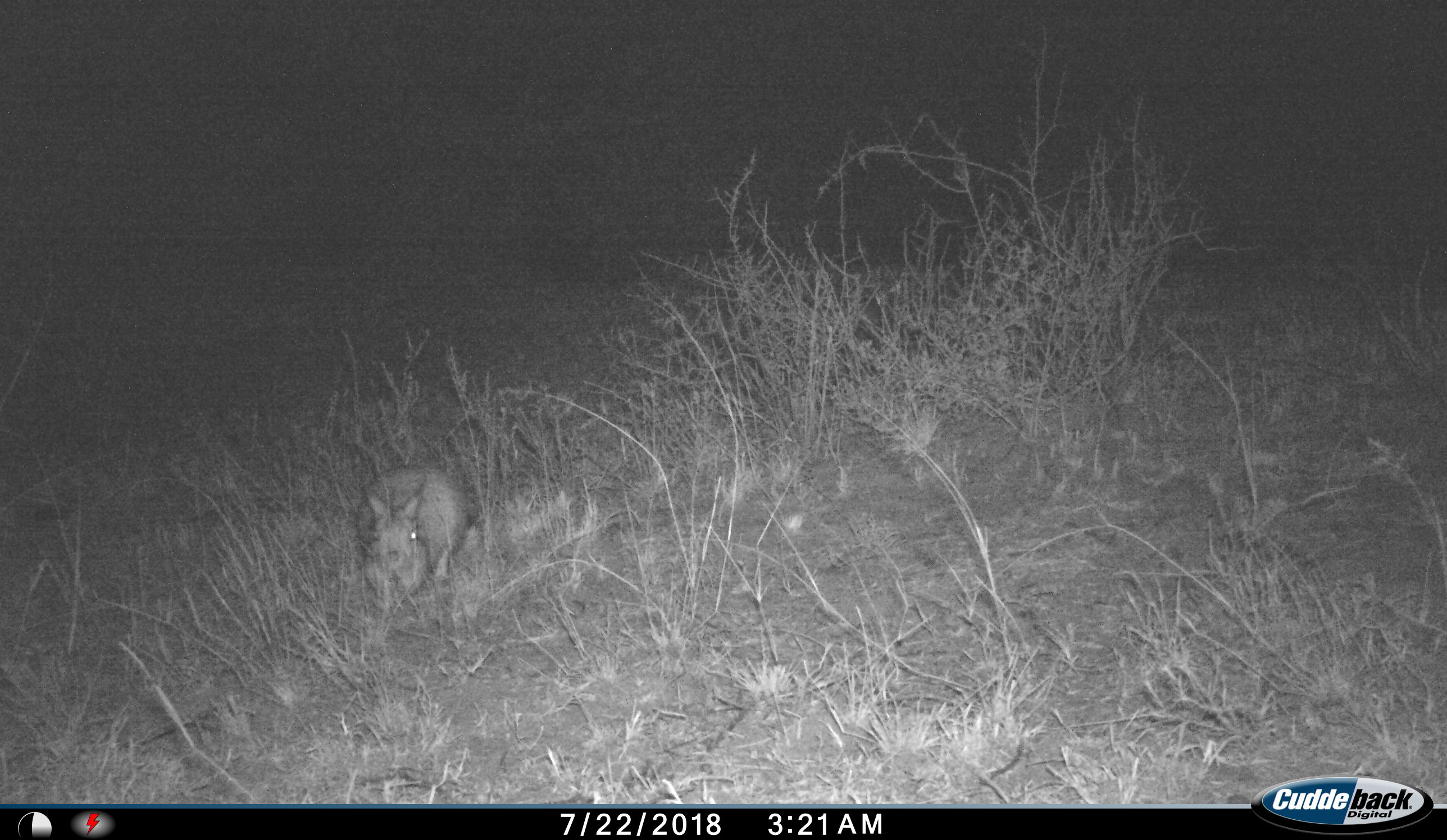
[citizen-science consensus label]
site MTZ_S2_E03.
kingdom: Animalia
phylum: Chordata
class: Mammalia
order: Lagomorpha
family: Leporidae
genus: Pronolagus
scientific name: Pronolagus randensis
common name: red rock hare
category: rabbitredrock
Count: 1.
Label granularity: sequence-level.